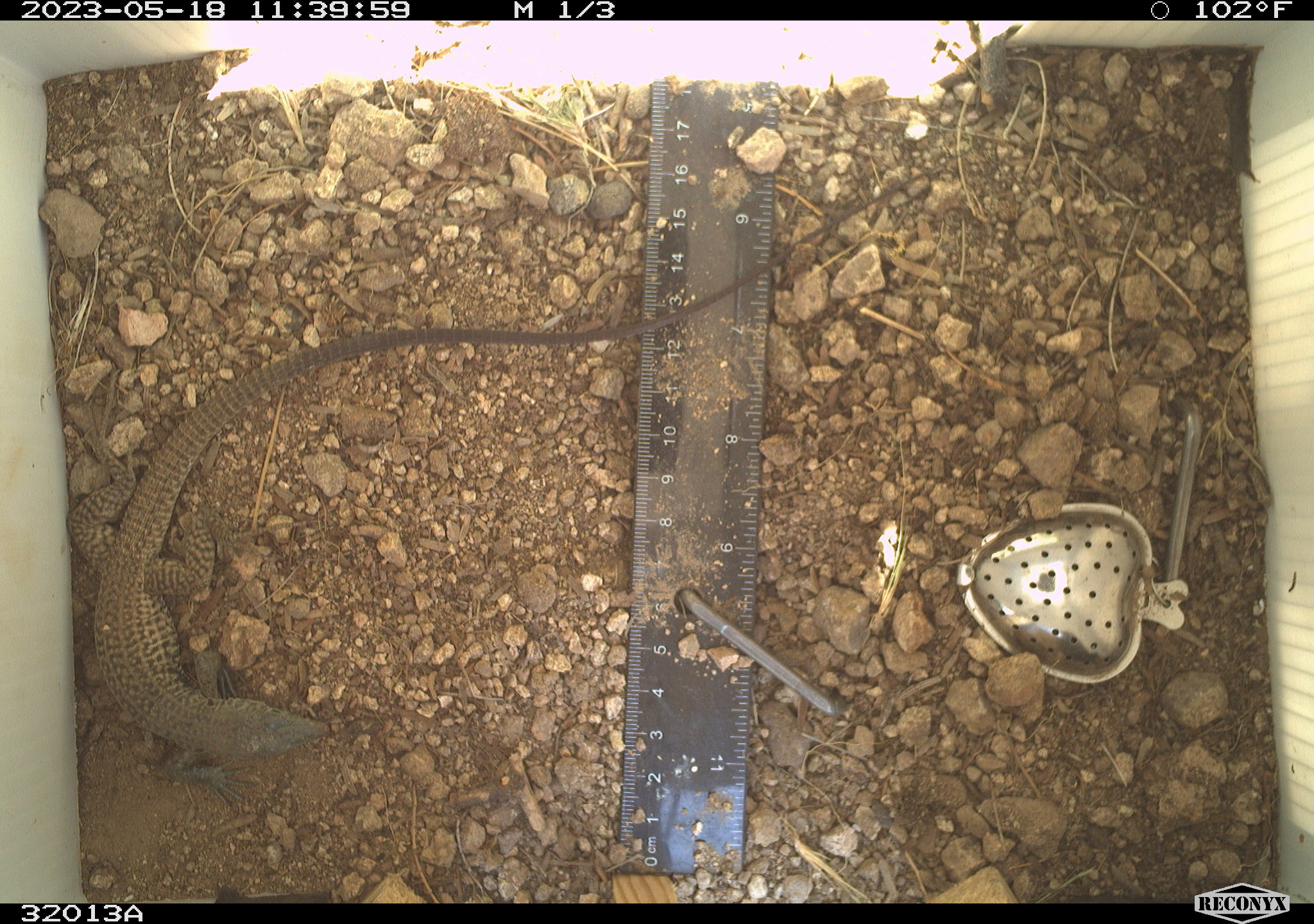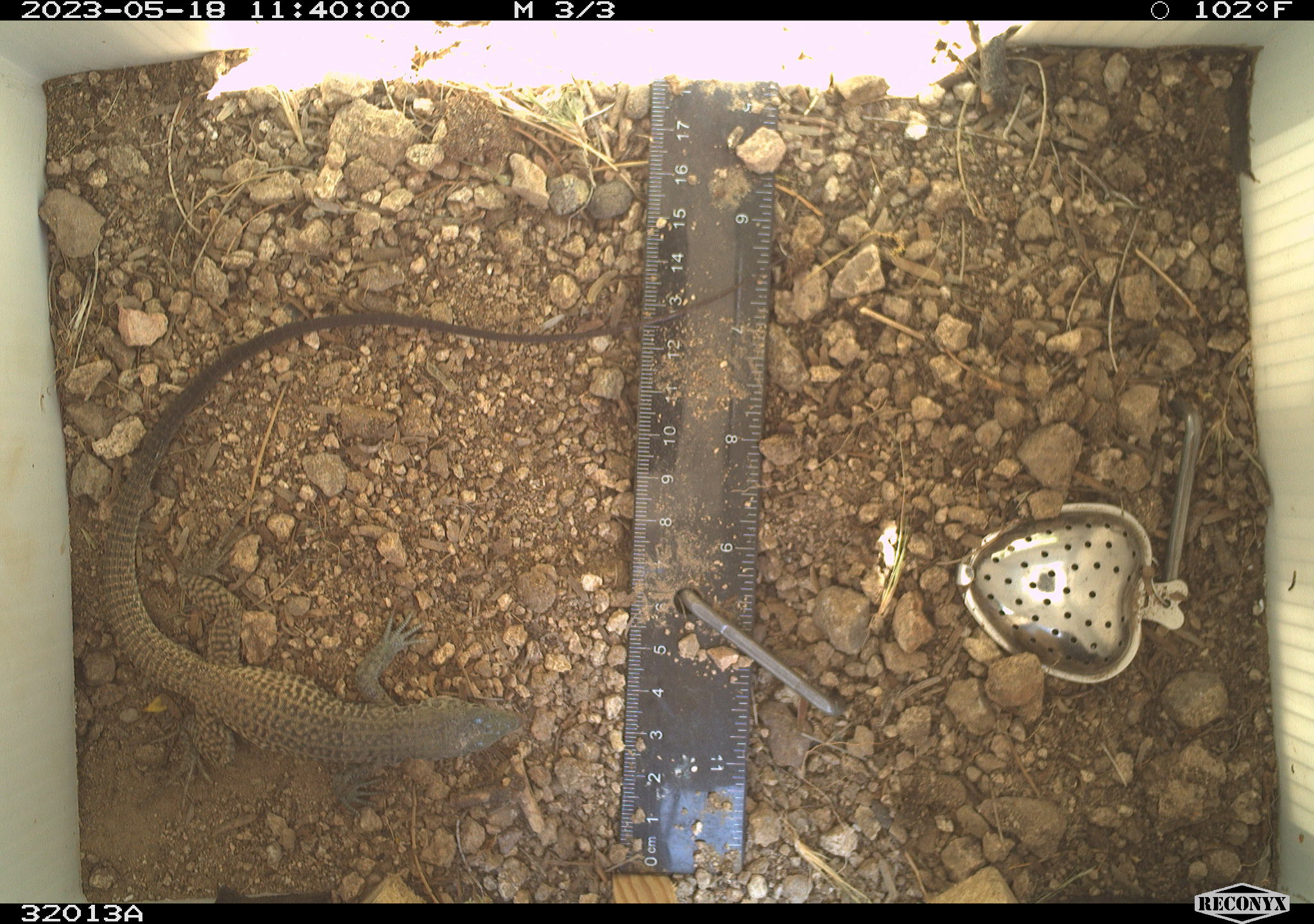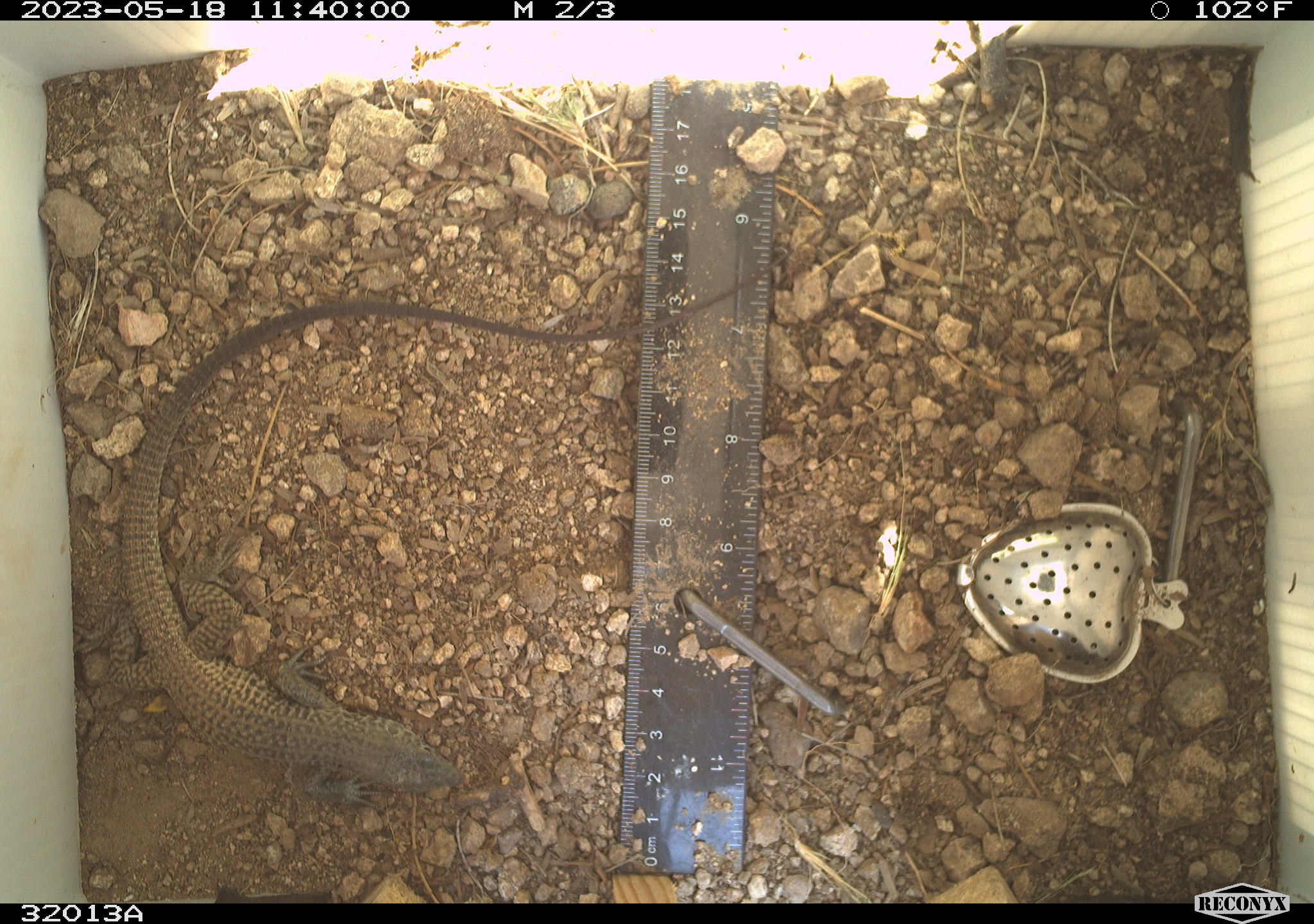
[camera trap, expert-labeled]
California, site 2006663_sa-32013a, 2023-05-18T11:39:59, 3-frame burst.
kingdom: Animalia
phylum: Chordata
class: Reptilia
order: Squamata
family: Teiidae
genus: Aspidoscelis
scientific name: Aspidoscelis tigris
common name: western whiptail